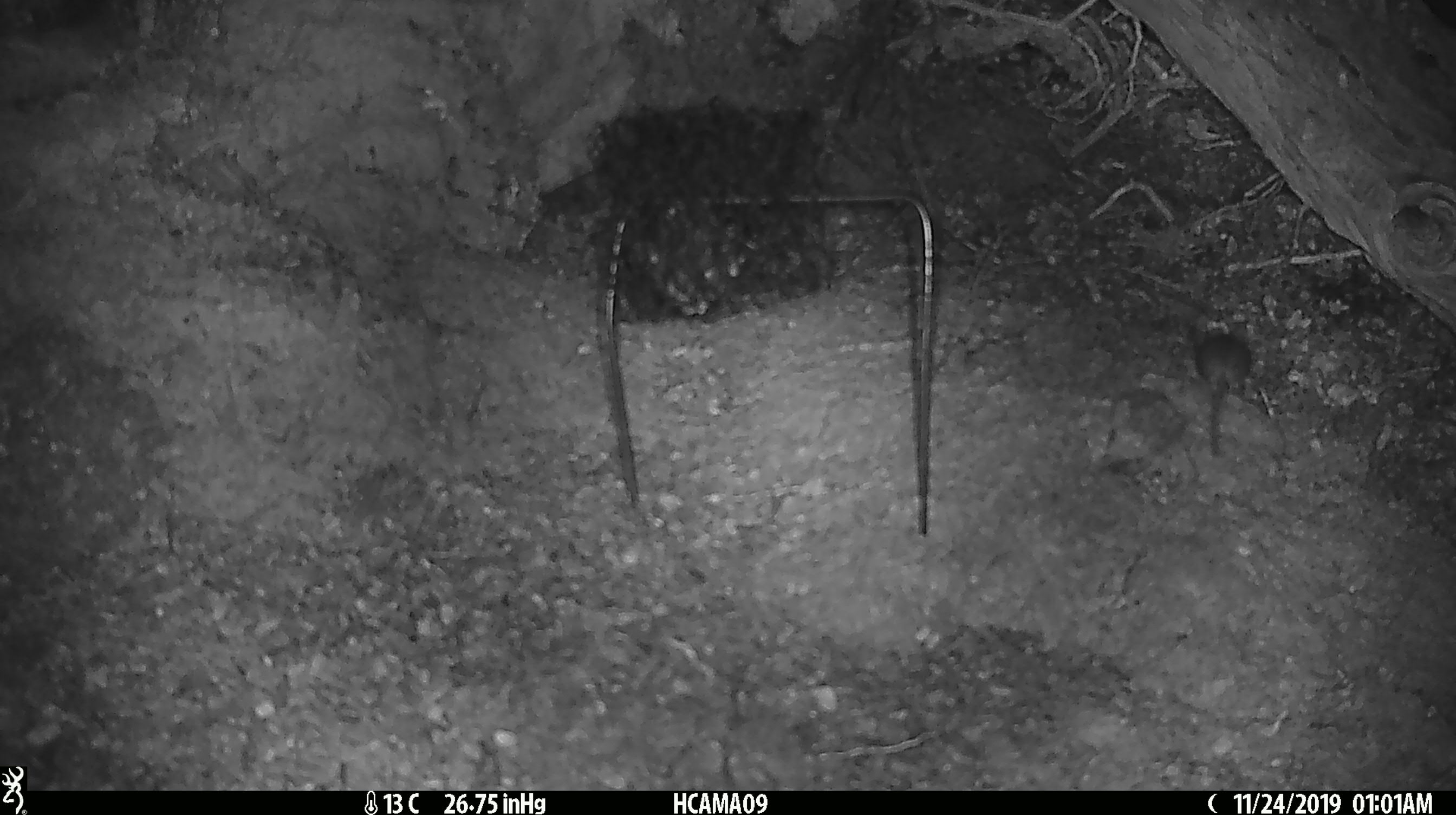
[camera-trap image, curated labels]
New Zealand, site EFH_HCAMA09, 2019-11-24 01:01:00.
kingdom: Animalia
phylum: Chordata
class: Mammalia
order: Rodentia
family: Muridae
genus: Mus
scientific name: Mus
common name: mouse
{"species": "mouse (Mus)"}